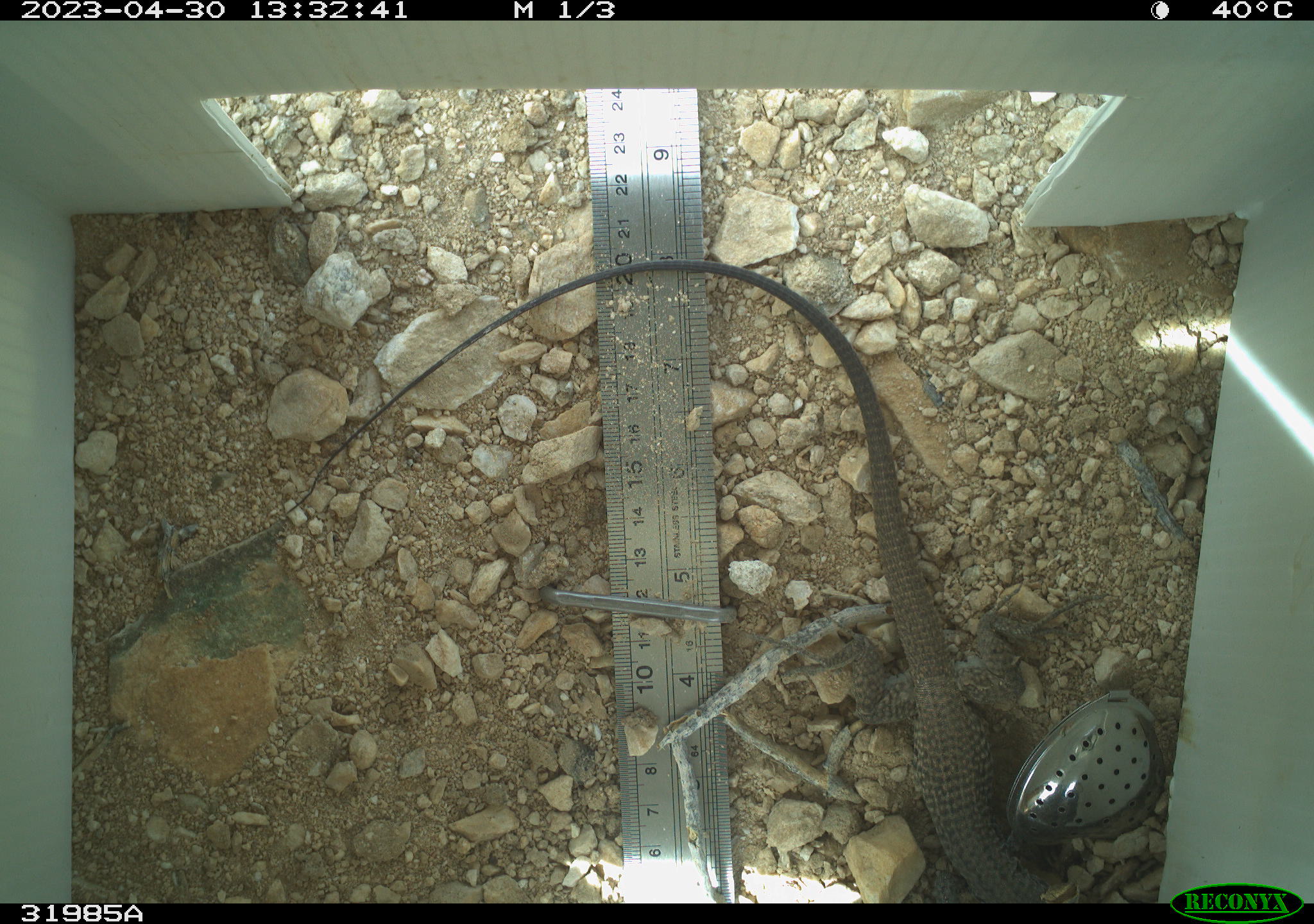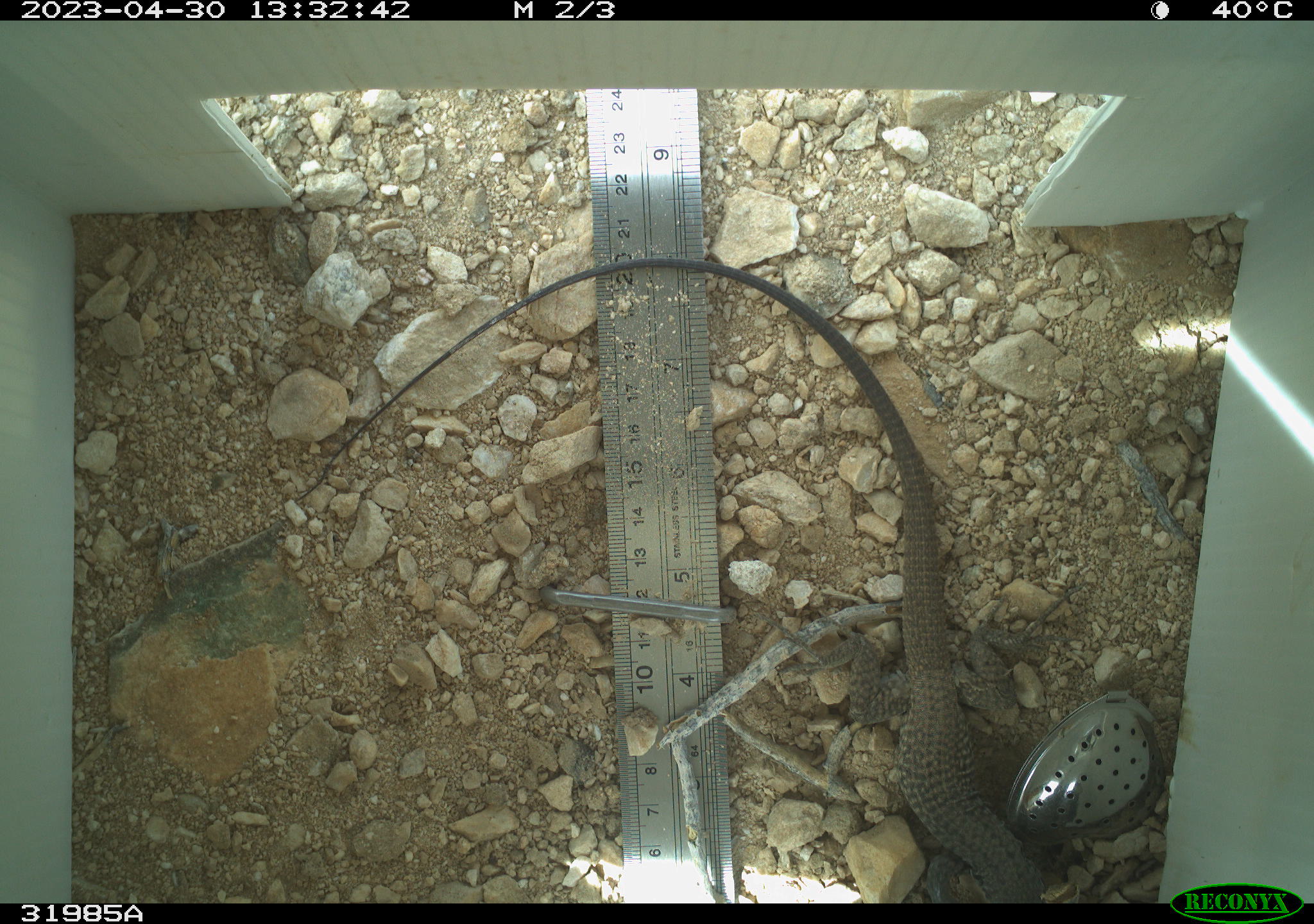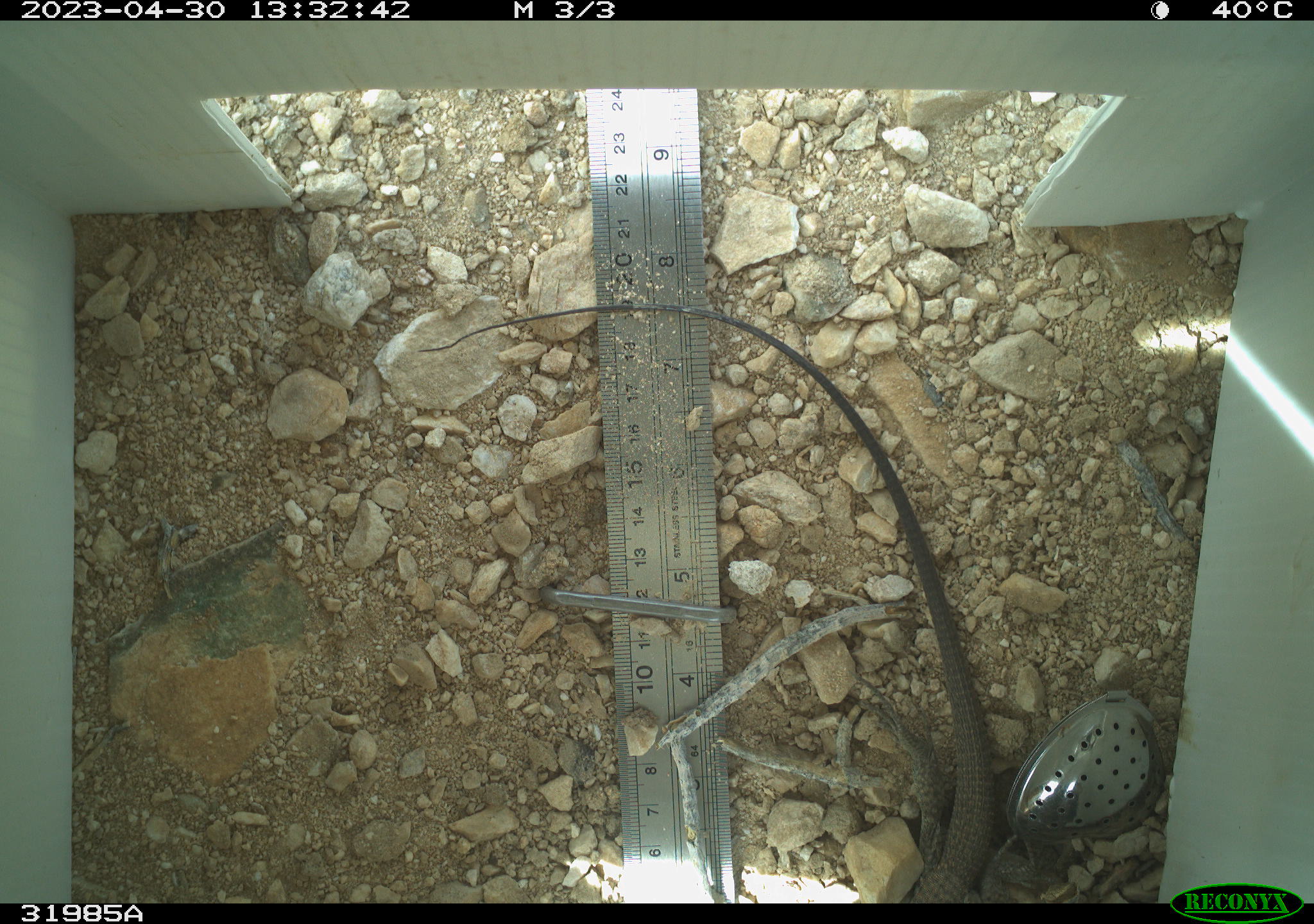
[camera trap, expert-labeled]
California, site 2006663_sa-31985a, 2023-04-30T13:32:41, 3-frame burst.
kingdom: Animalia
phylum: Chordata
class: Reptilia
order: Squamata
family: Teiidae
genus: Aspidoscelis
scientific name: Aspidoscelis tigris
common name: western whiptail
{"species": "western whiptail (Aspidoscelis tigris)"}